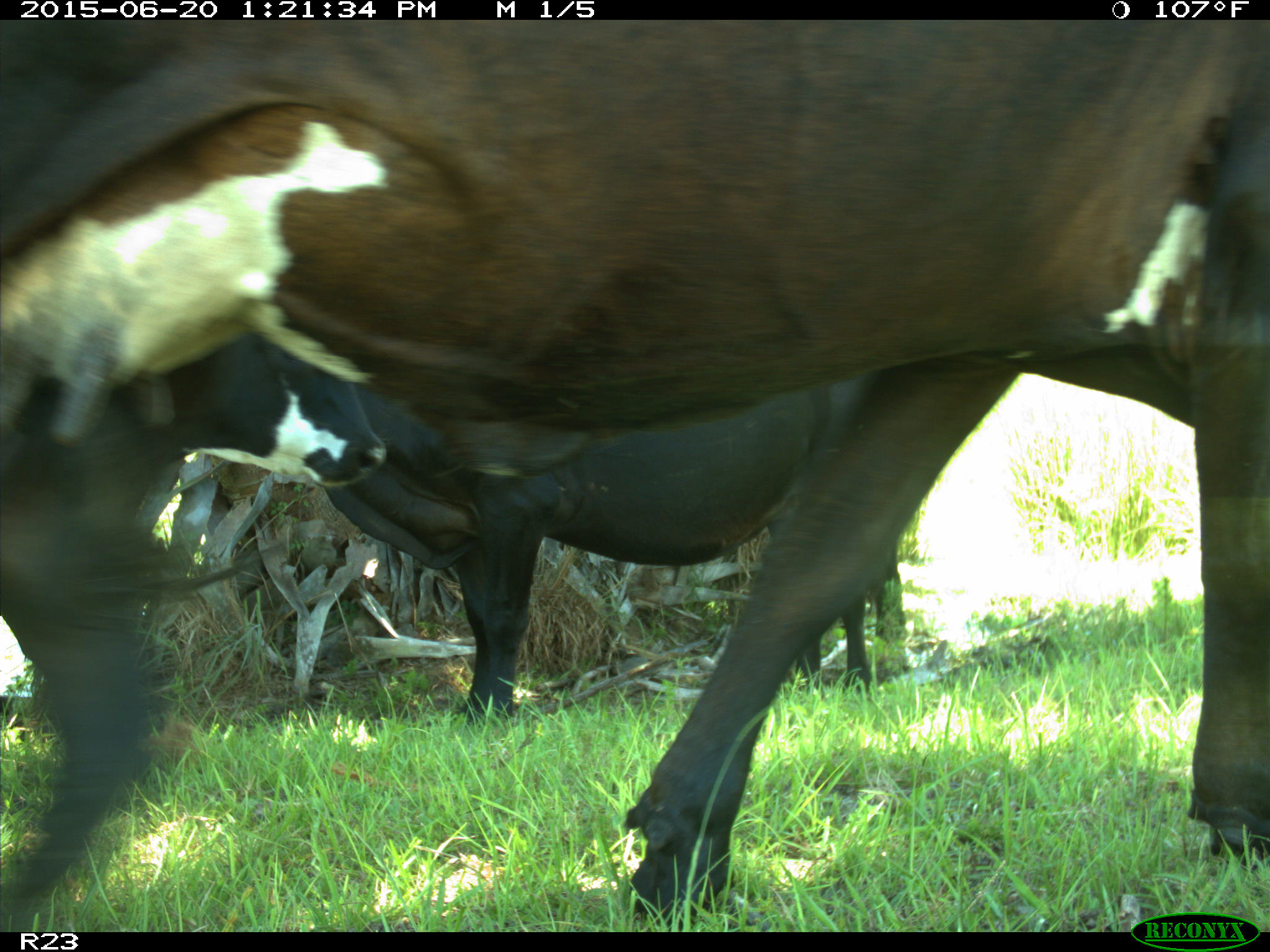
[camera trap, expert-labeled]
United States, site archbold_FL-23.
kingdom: Animalia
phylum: Chordata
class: Mammalia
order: Artiodactyla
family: Bovidae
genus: Bos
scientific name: Bos taurus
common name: domestic cow